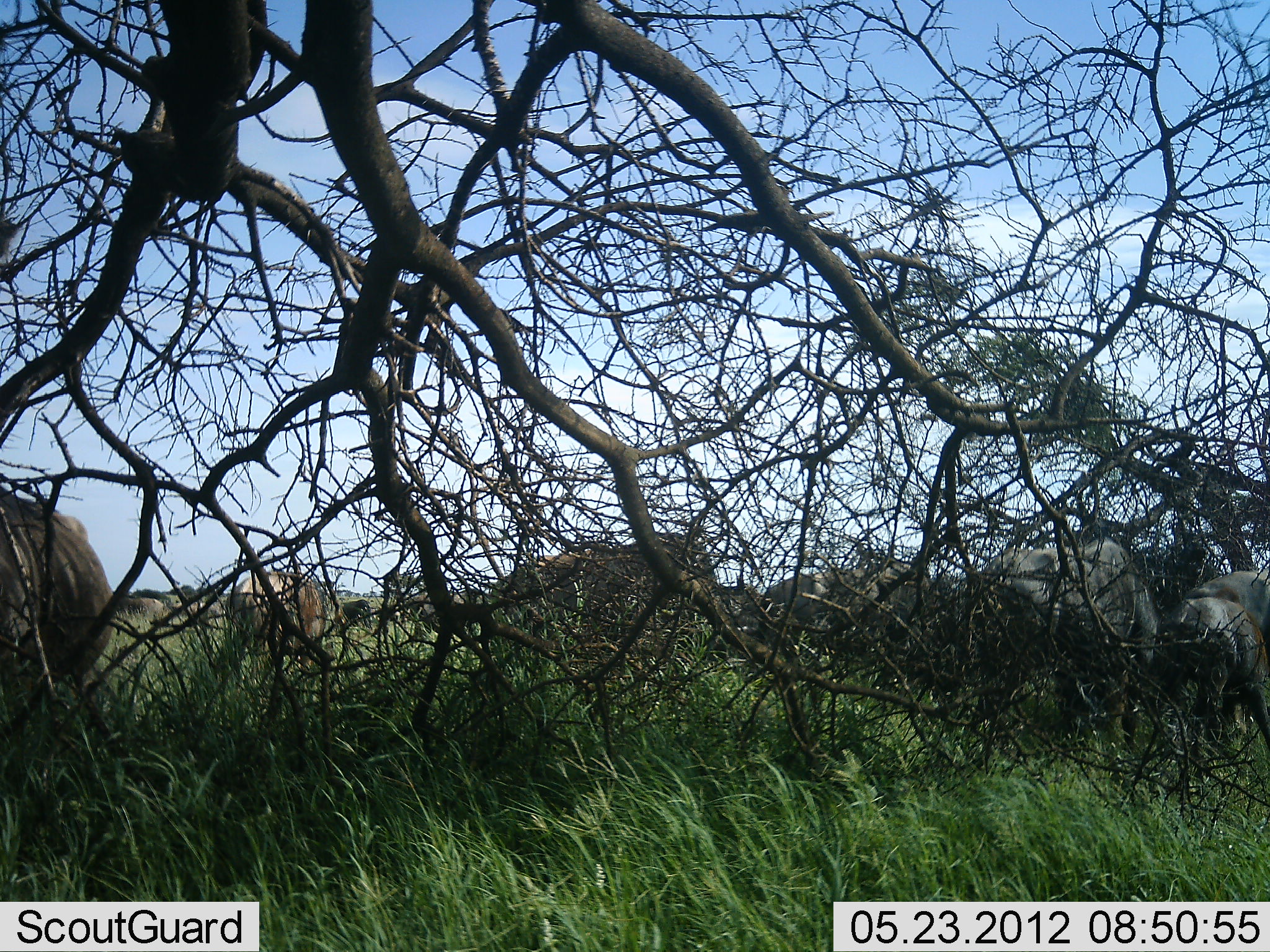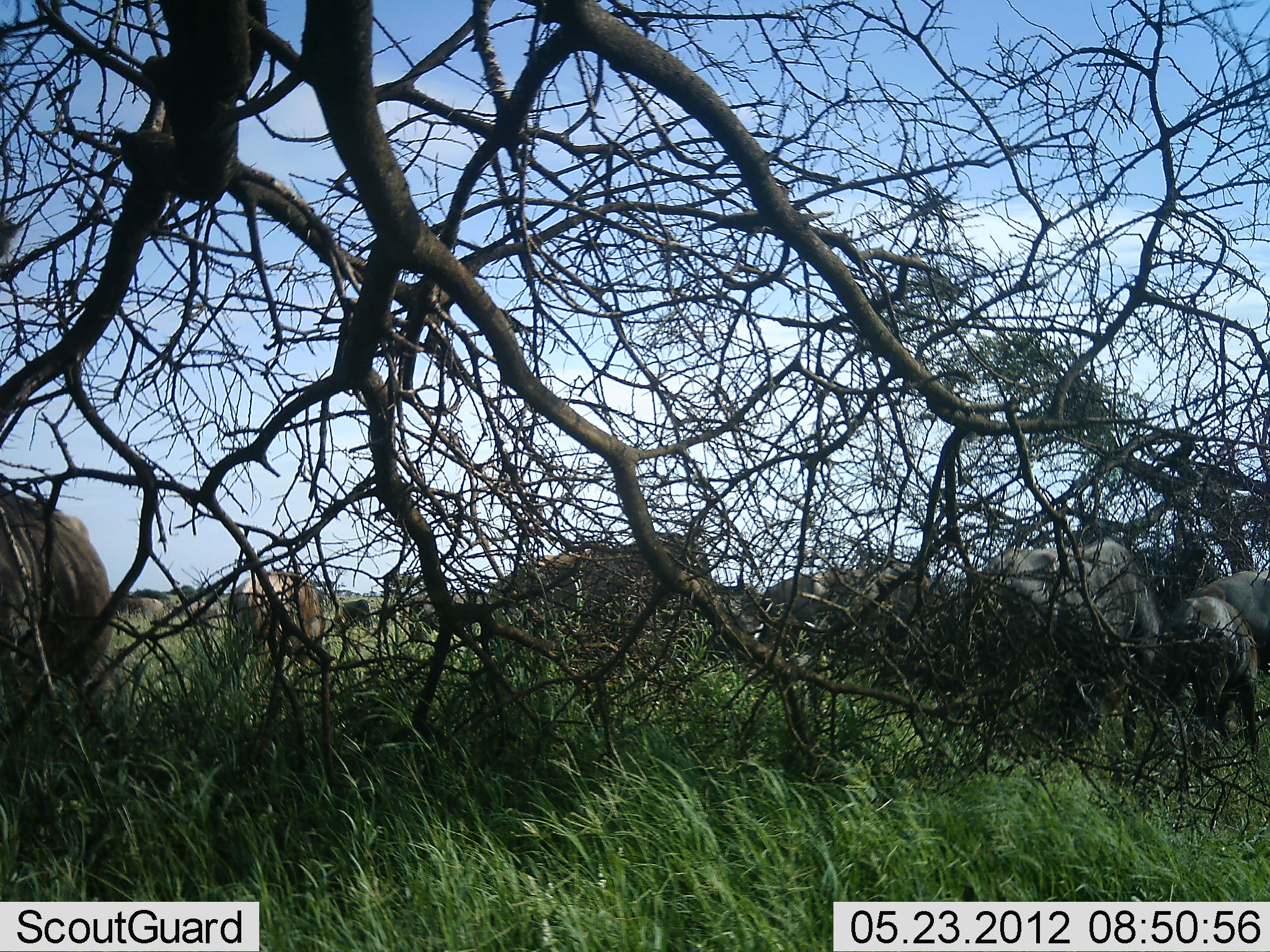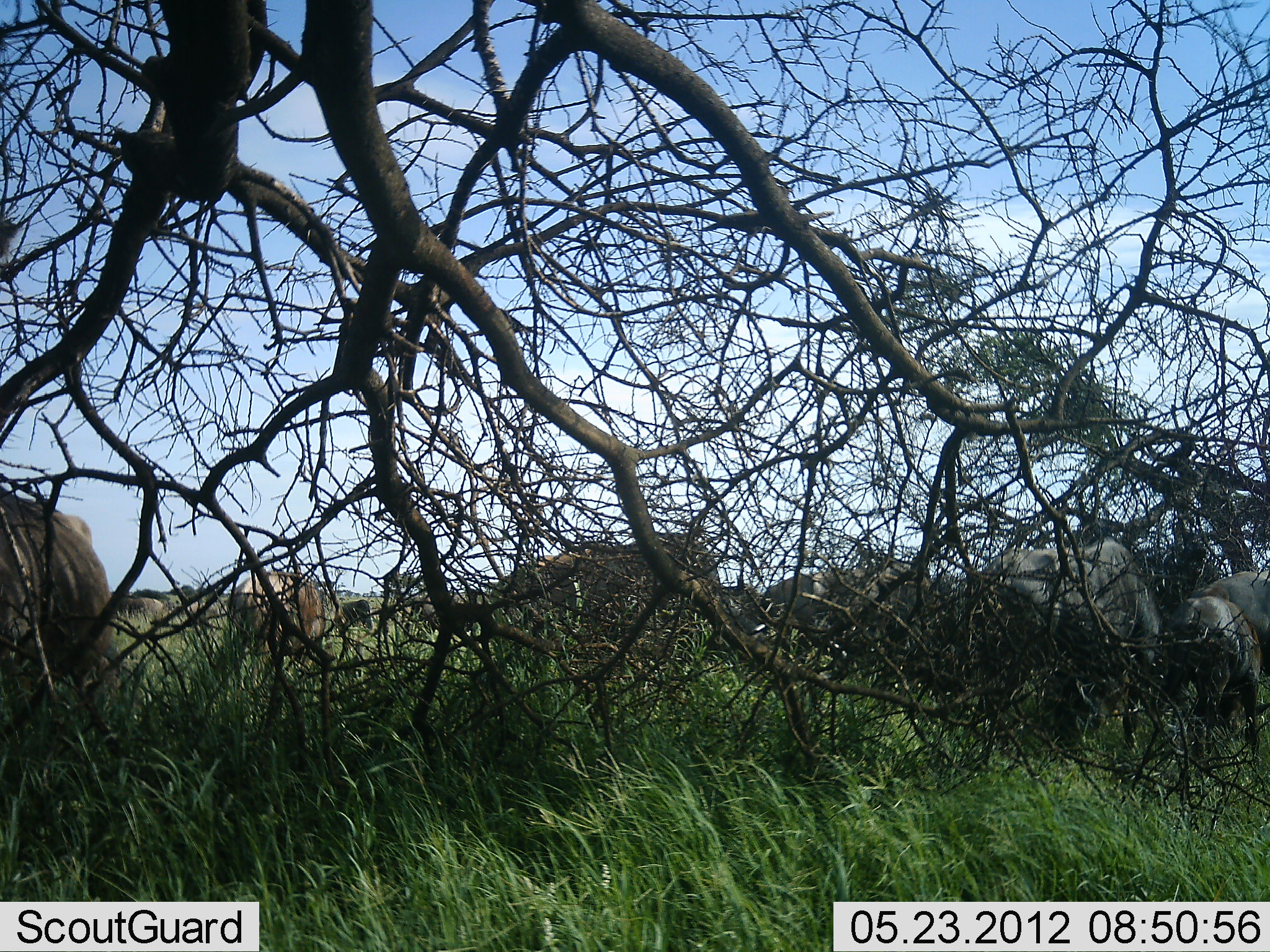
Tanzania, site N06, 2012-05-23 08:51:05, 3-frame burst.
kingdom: Animalia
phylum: Chordata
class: Mammalia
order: Artiodactyla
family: Bovidae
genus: Connochaetes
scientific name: Connochaetes taurinus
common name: blue wildebeest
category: wildebeest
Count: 11-50.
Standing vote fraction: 45%.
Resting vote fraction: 9%.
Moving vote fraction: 18%.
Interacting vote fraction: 0%.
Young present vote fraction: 9%.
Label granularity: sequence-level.